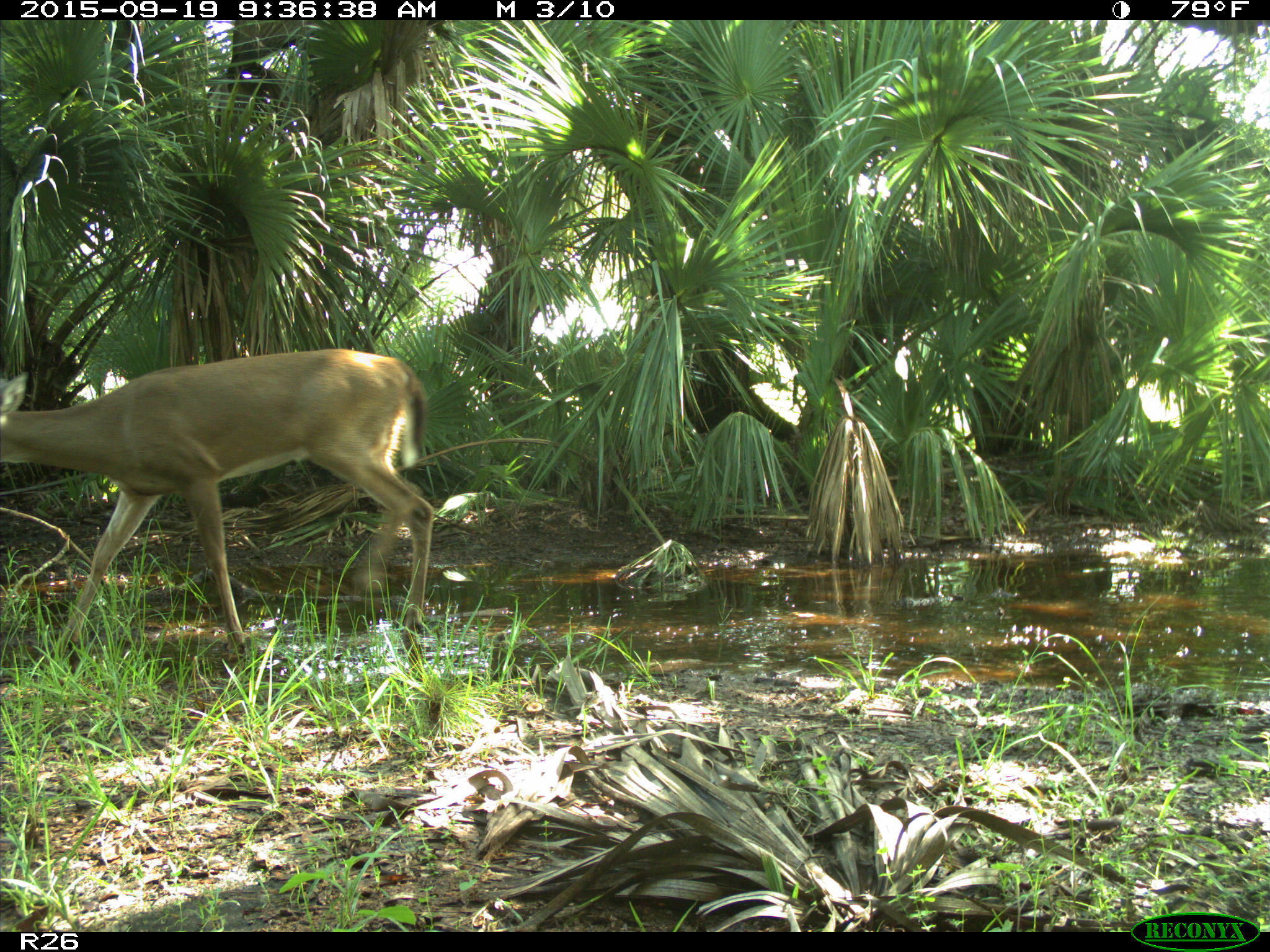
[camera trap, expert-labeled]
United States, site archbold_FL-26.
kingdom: Animalia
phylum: Chordata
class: Mammalia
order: Artiodactyla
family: Cervidae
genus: Odocoileus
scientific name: Odocoileus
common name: deer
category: unidentified deer